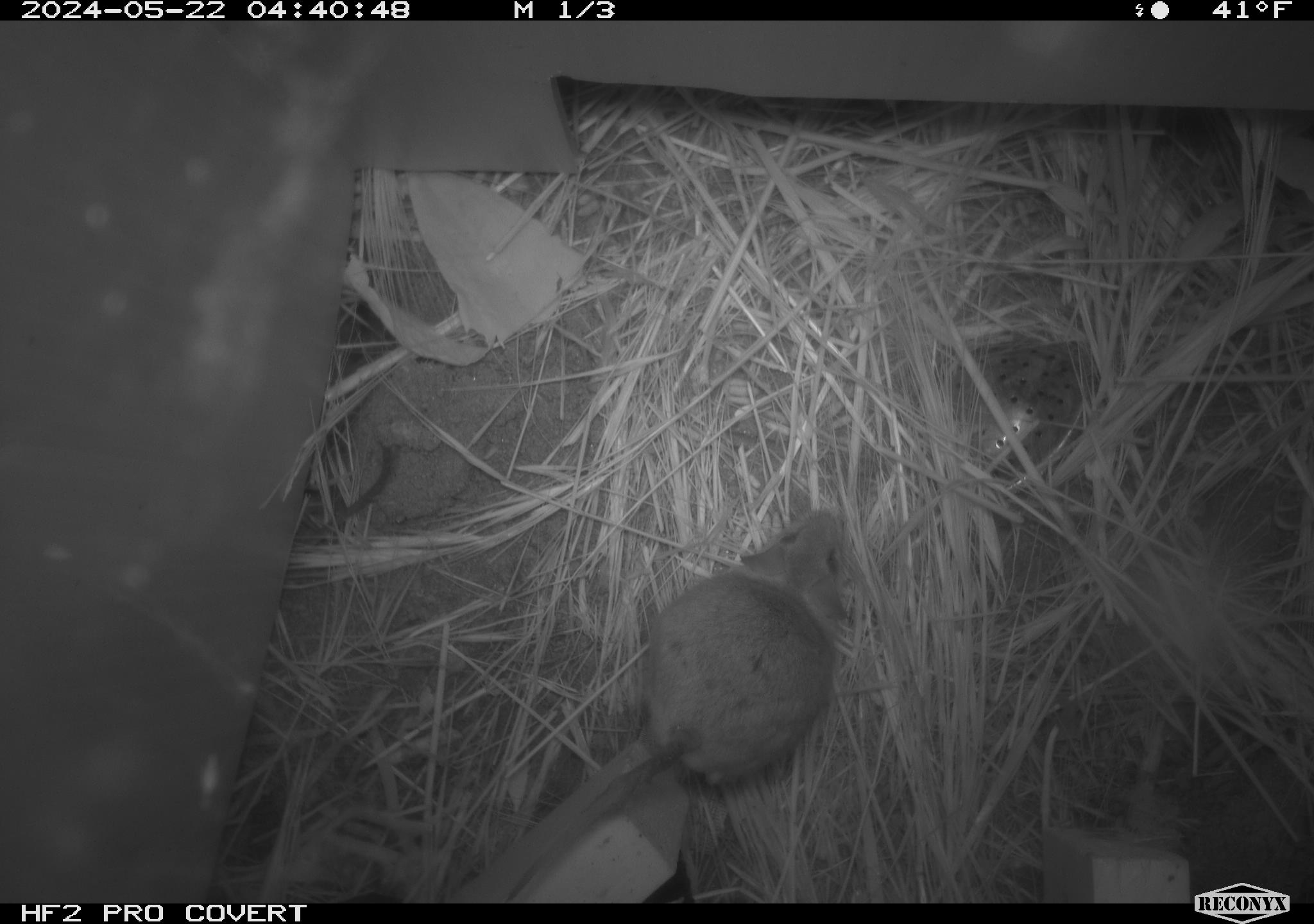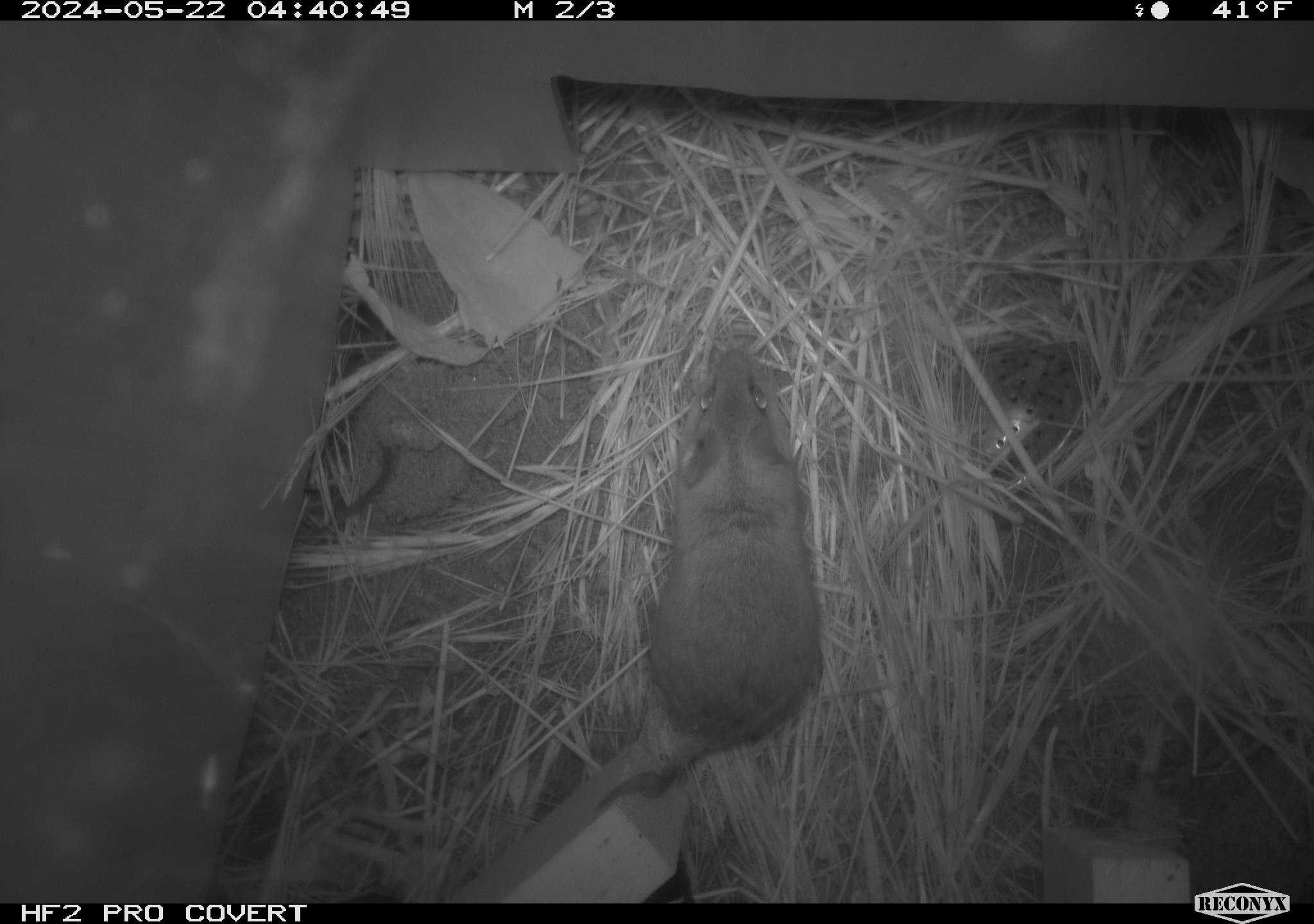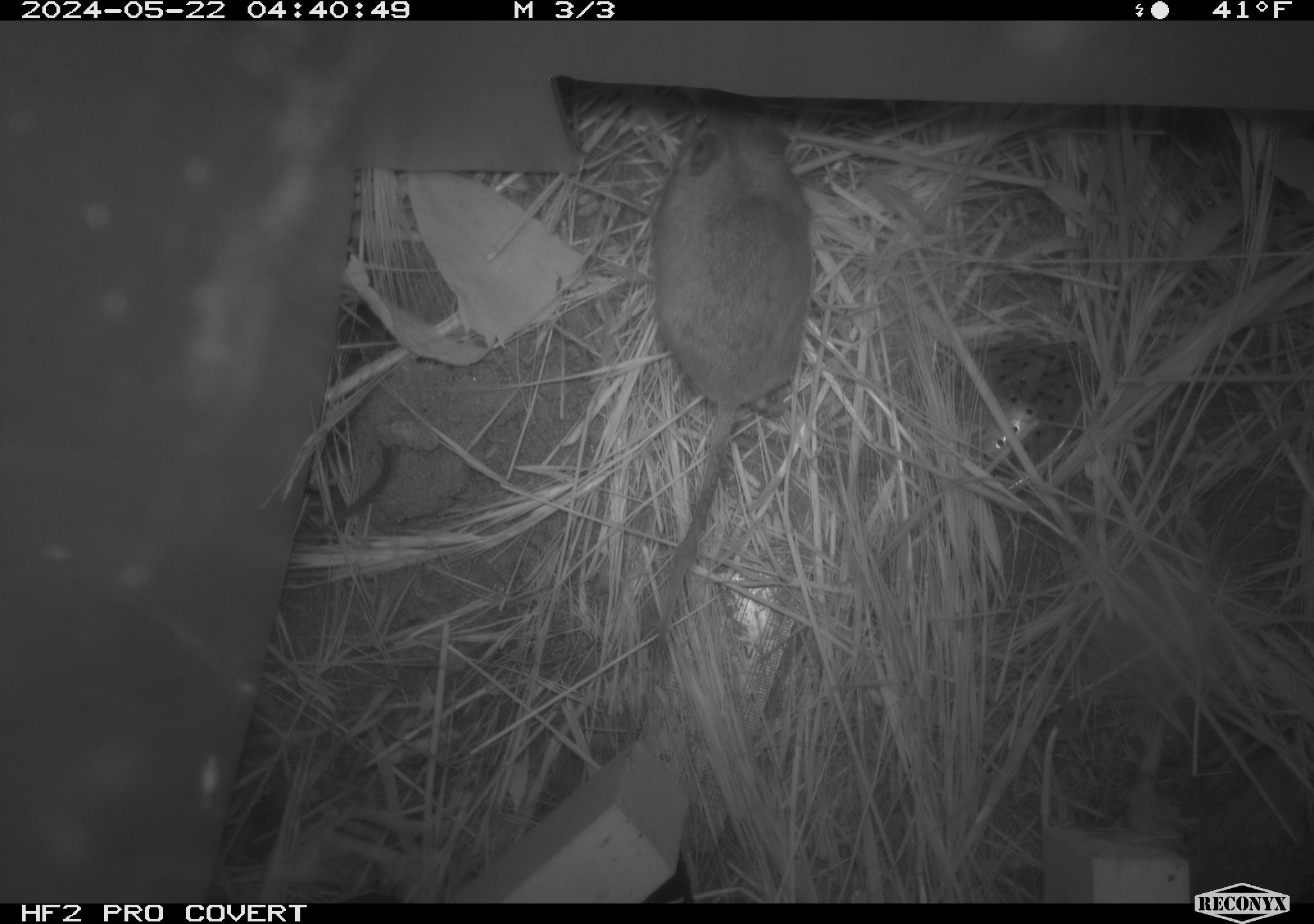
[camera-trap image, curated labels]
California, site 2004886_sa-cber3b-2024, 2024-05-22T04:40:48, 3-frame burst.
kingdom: Animalia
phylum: Chordata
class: Mammalia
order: Rodentia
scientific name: Rodentia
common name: mouse species